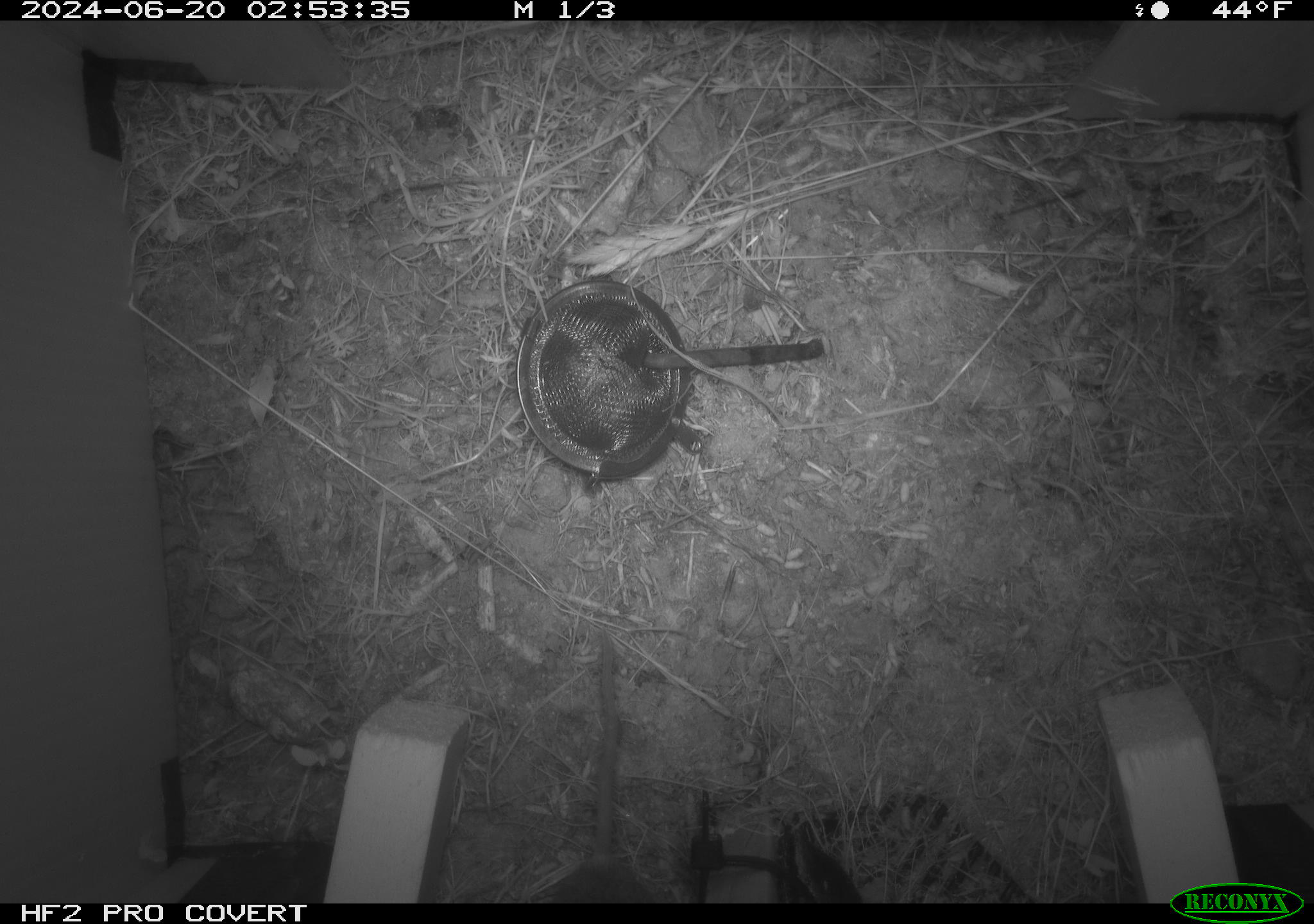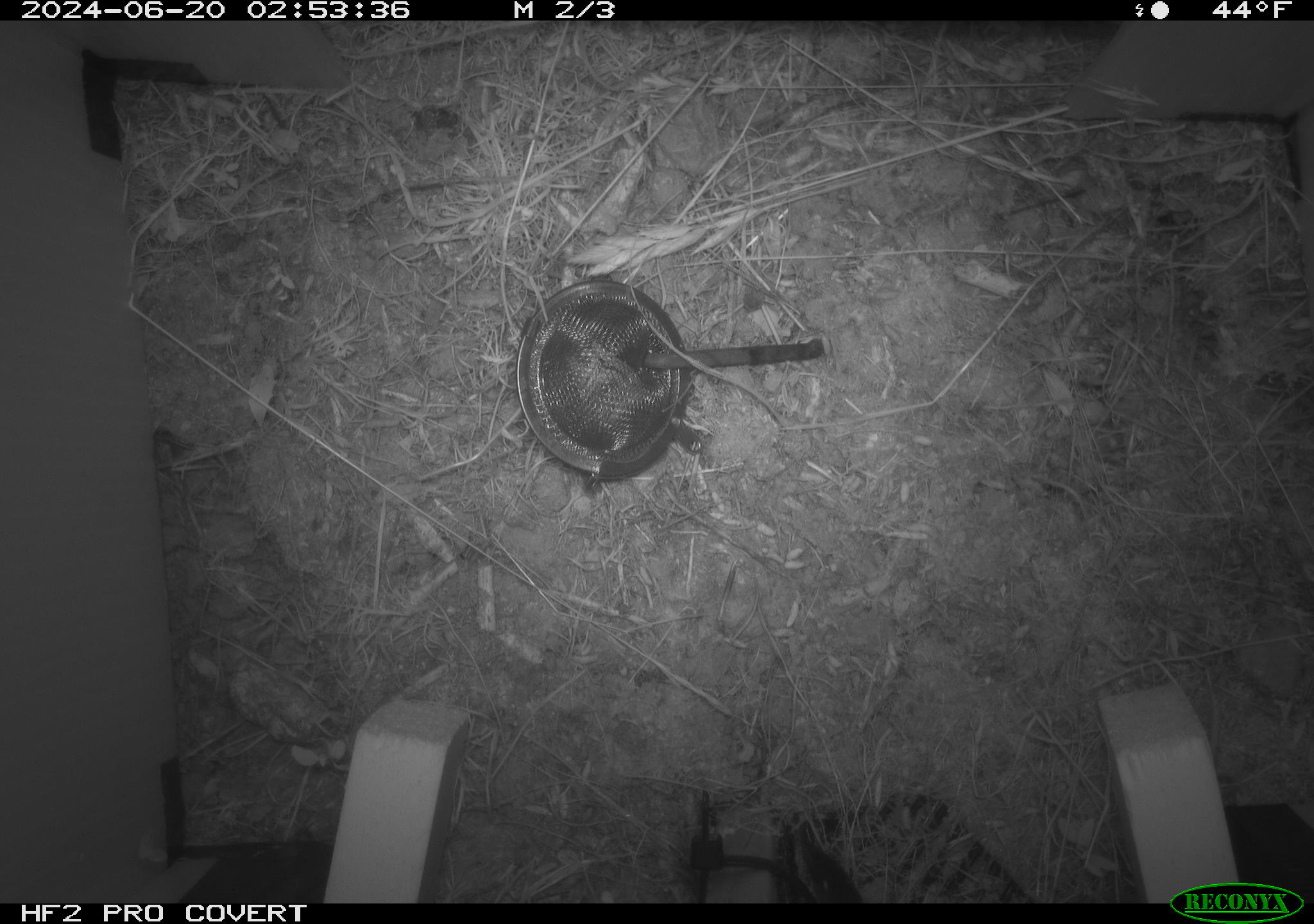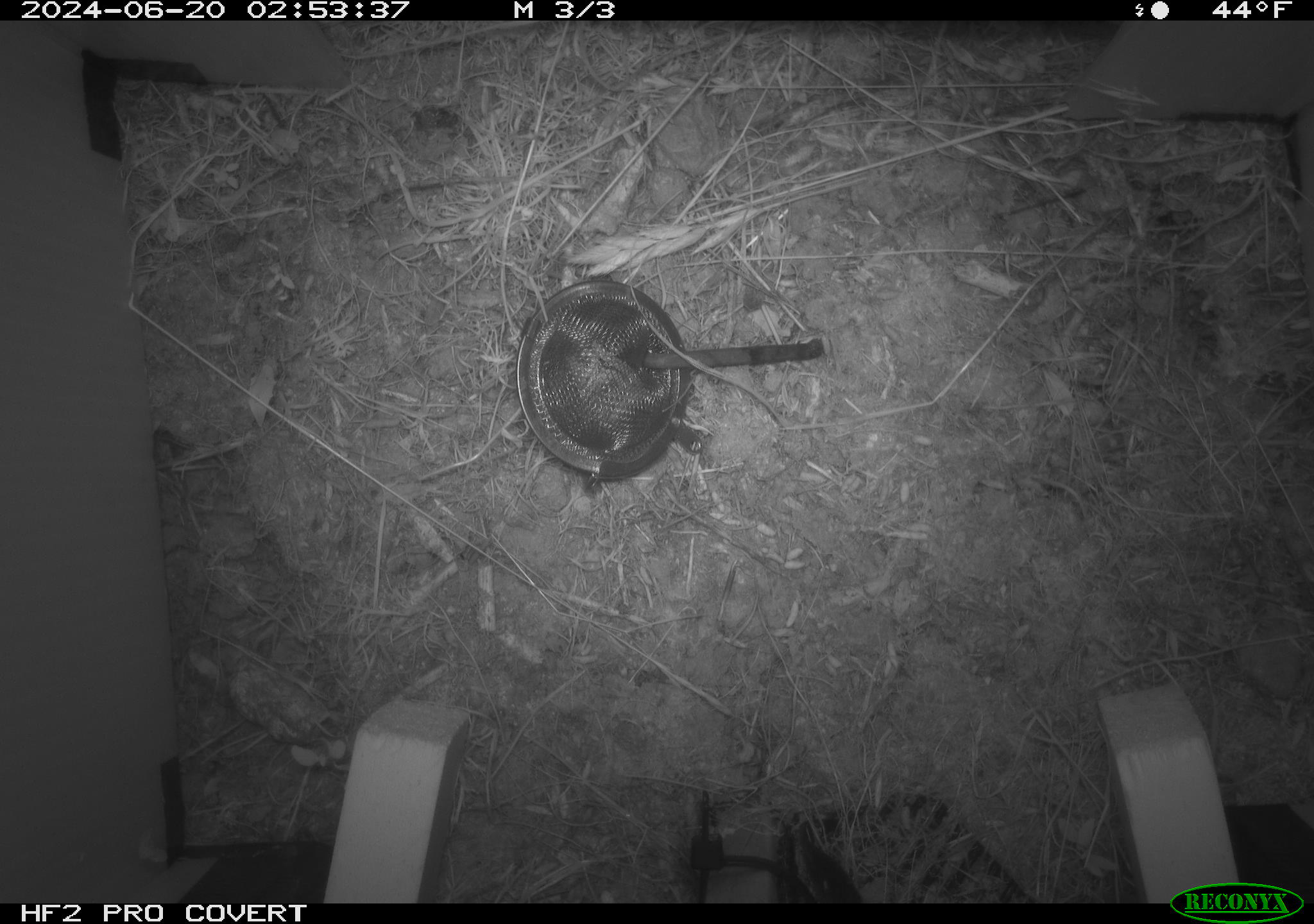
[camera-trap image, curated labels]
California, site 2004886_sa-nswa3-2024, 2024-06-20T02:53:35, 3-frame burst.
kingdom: Animalia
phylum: Chordata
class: Mammalia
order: Rodentia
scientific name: Rodentia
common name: rodent